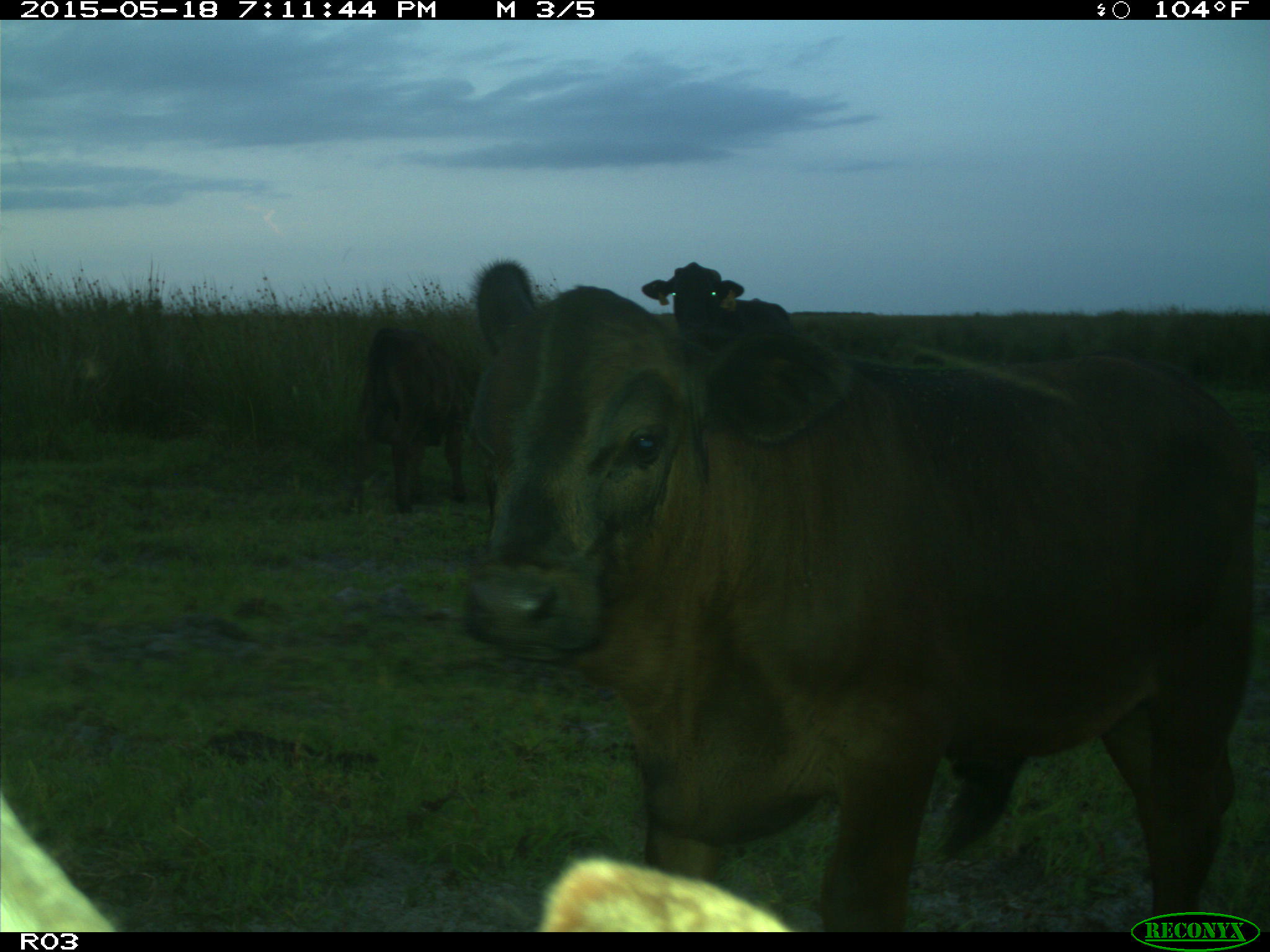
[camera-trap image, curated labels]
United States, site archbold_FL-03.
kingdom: Animalia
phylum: Chordata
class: Mammalia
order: Artiodactyla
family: Bovidae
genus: Bos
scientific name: Bos taurus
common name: domestic cow